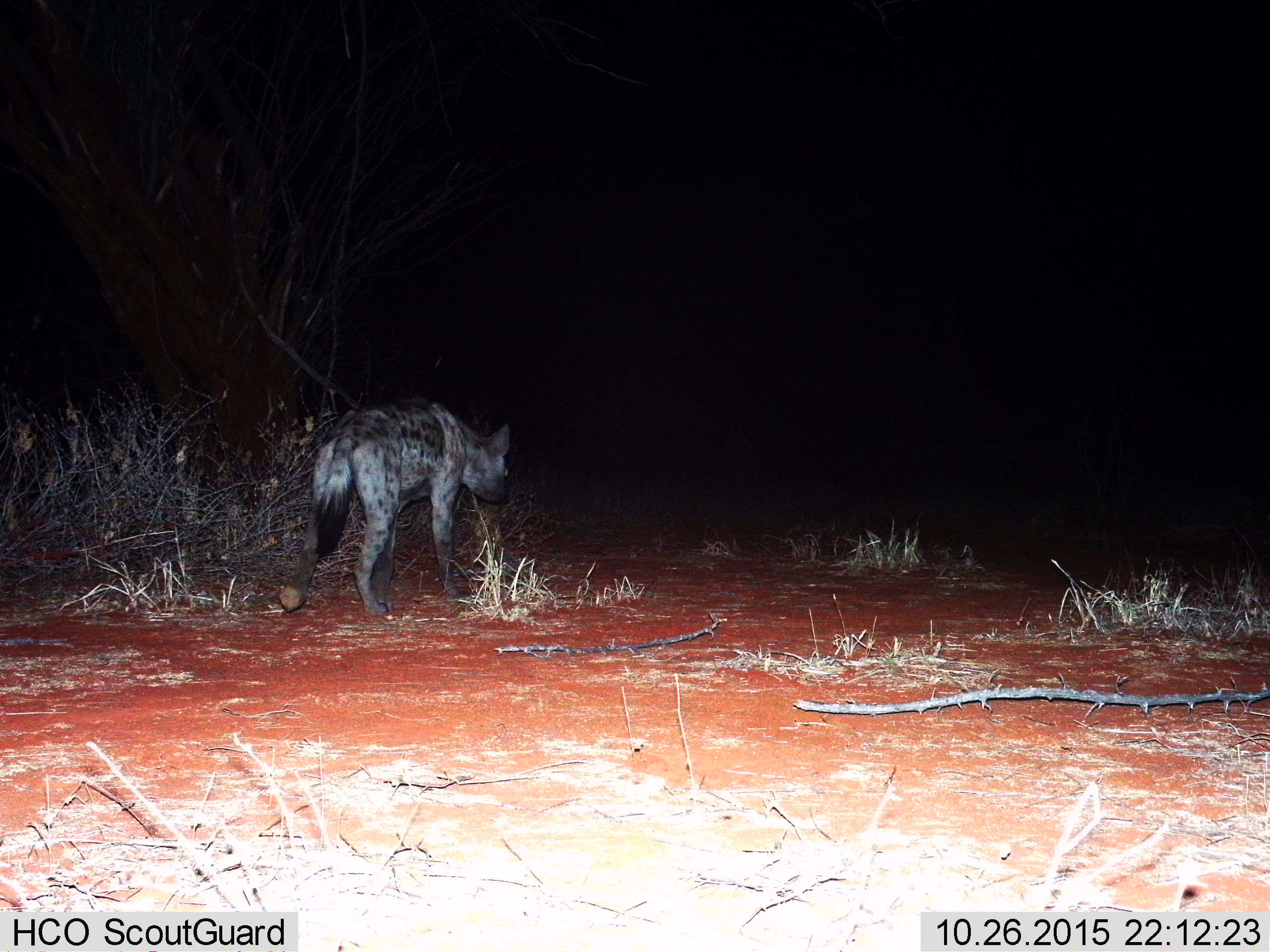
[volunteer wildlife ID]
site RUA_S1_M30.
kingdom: Animalia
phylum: Chordata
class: Mammalia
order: Carnivora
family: Hyaenidae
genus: Crocuta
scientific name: Crocuta crocuta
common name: spotted hyena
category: hyenaspotted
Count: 1.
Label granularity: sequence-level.